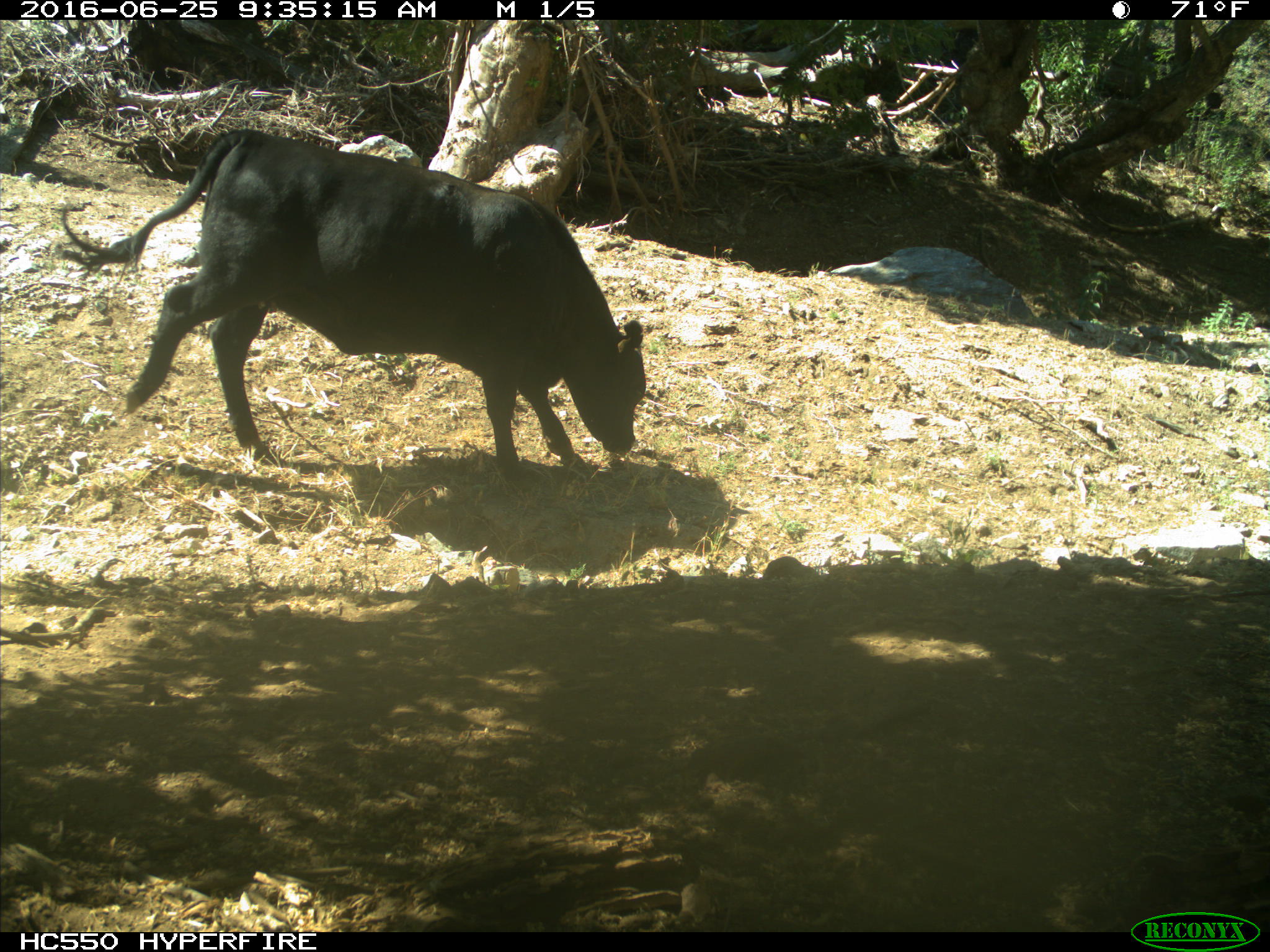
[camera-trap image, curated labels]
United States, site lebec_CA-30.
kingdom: Animalia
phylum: Chordata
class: Mammalia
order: Artiodactyla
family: Bovidae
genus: Bos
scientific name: Bos taurus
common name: domestic cow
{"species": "Bos taurus (domestic cow)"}